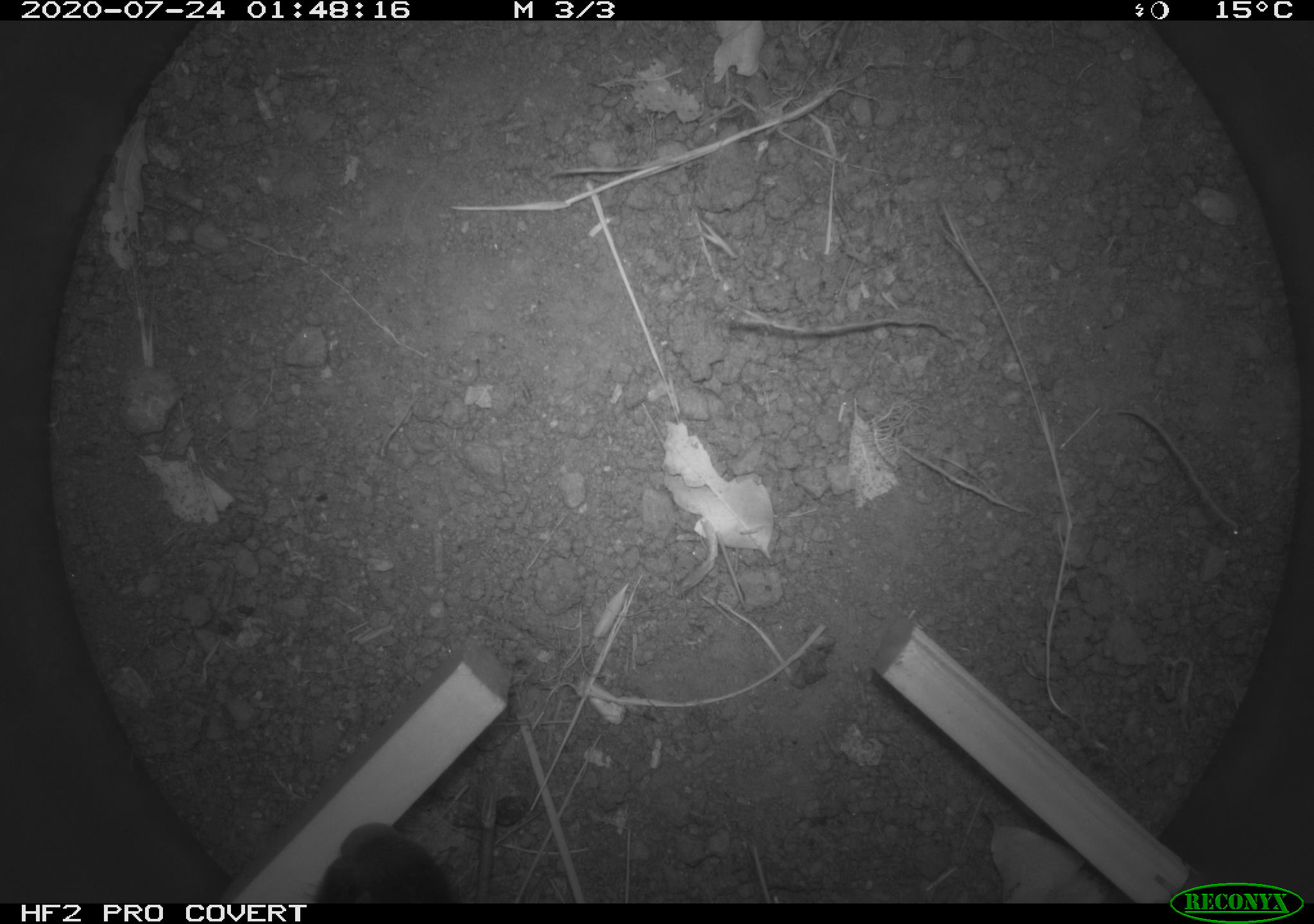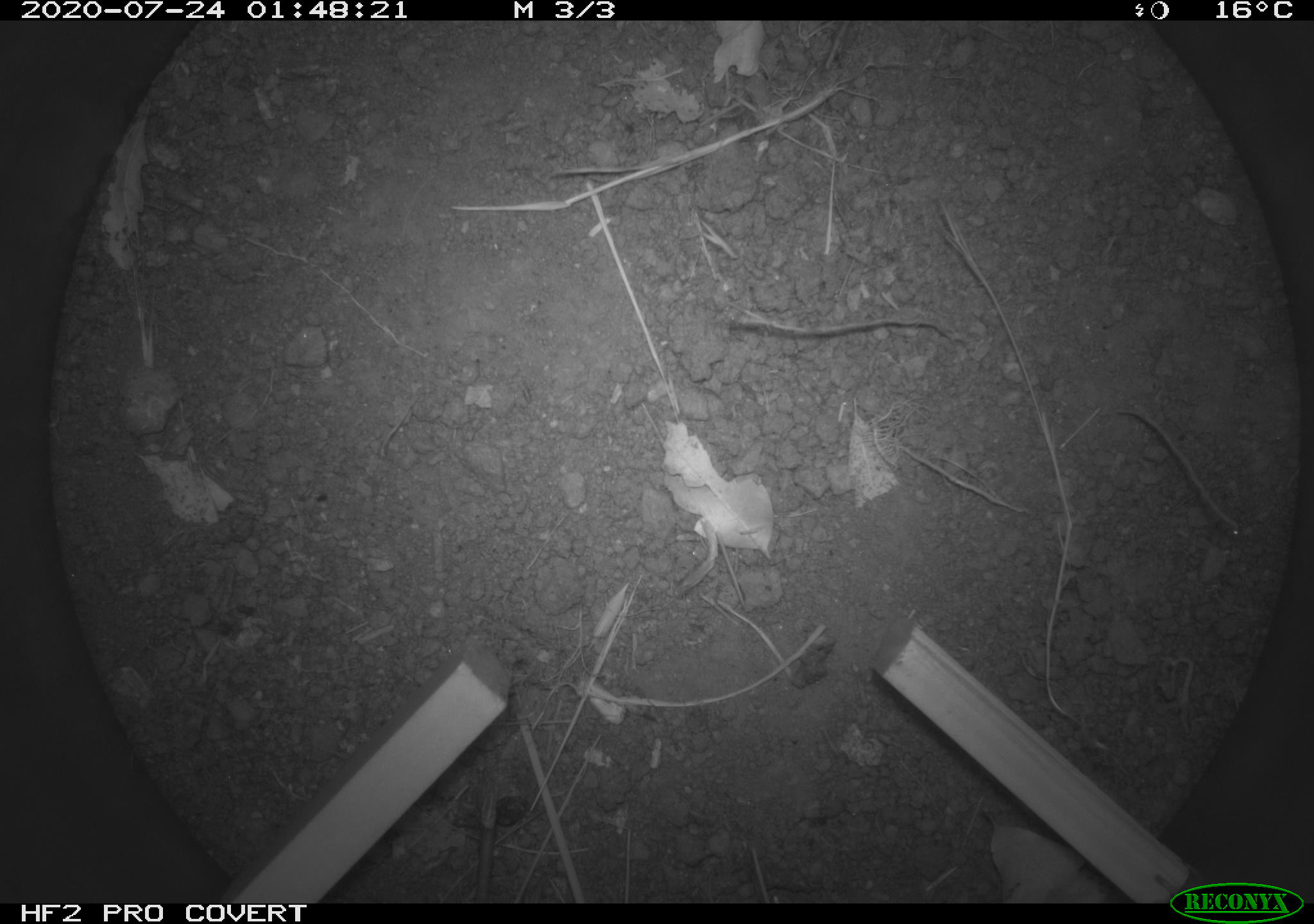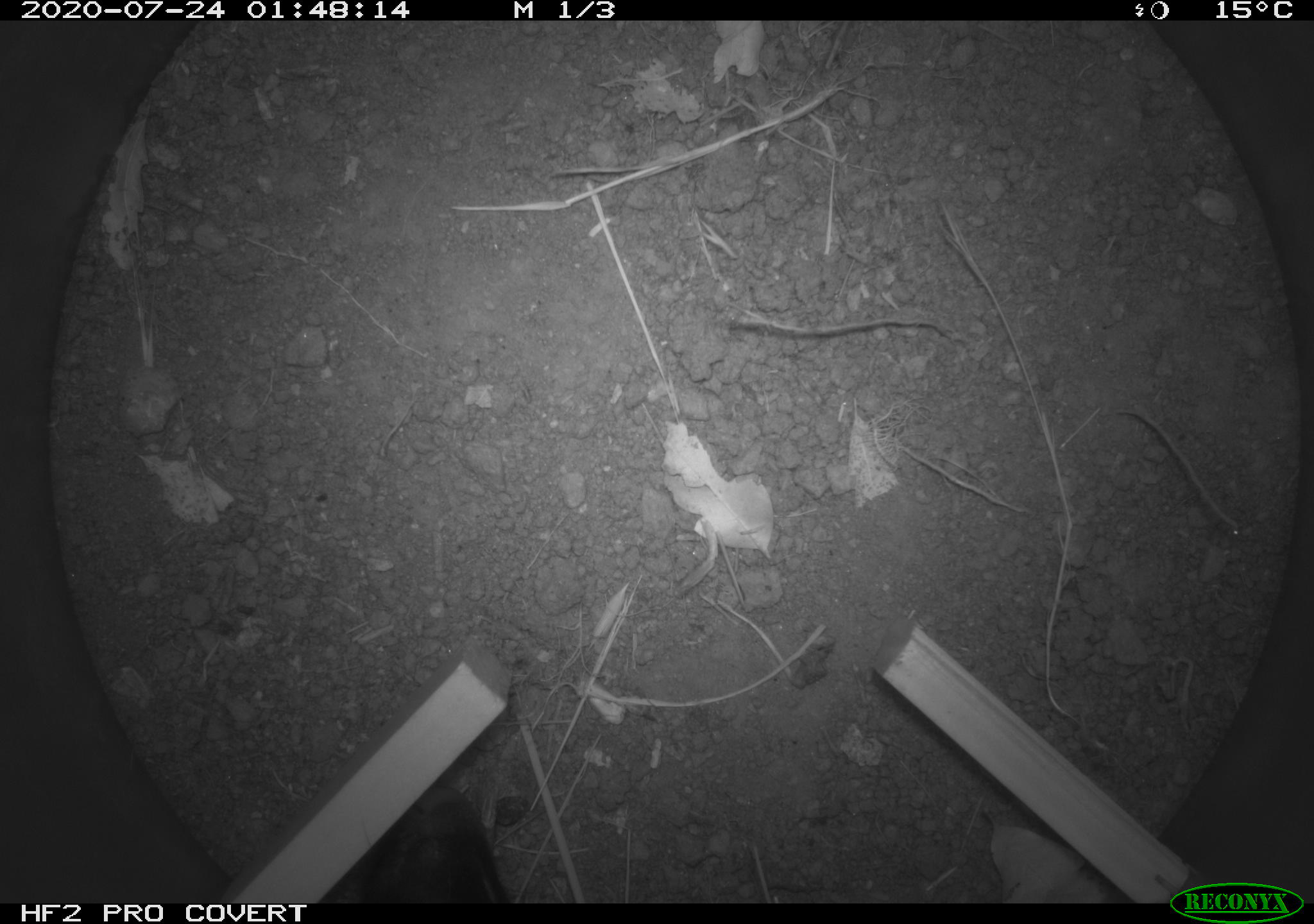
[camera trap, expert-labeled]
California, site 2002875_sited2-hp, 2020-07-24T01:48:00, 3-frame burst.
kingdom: Animalia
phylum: Chordata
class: Mammalia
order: Carnivora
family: Mephitidae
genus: Mephitis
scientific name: Mephitis mephitis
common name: striped skunk